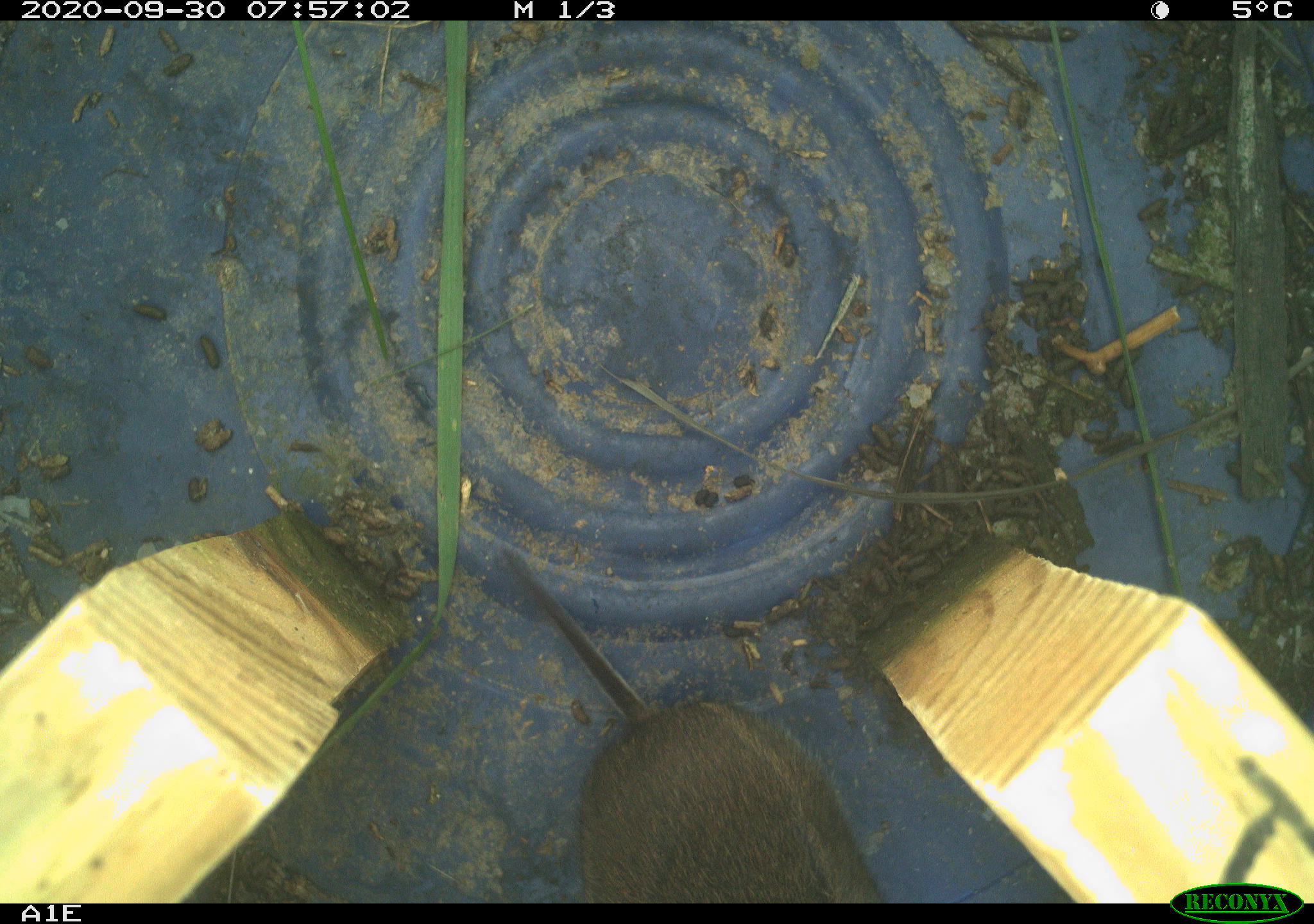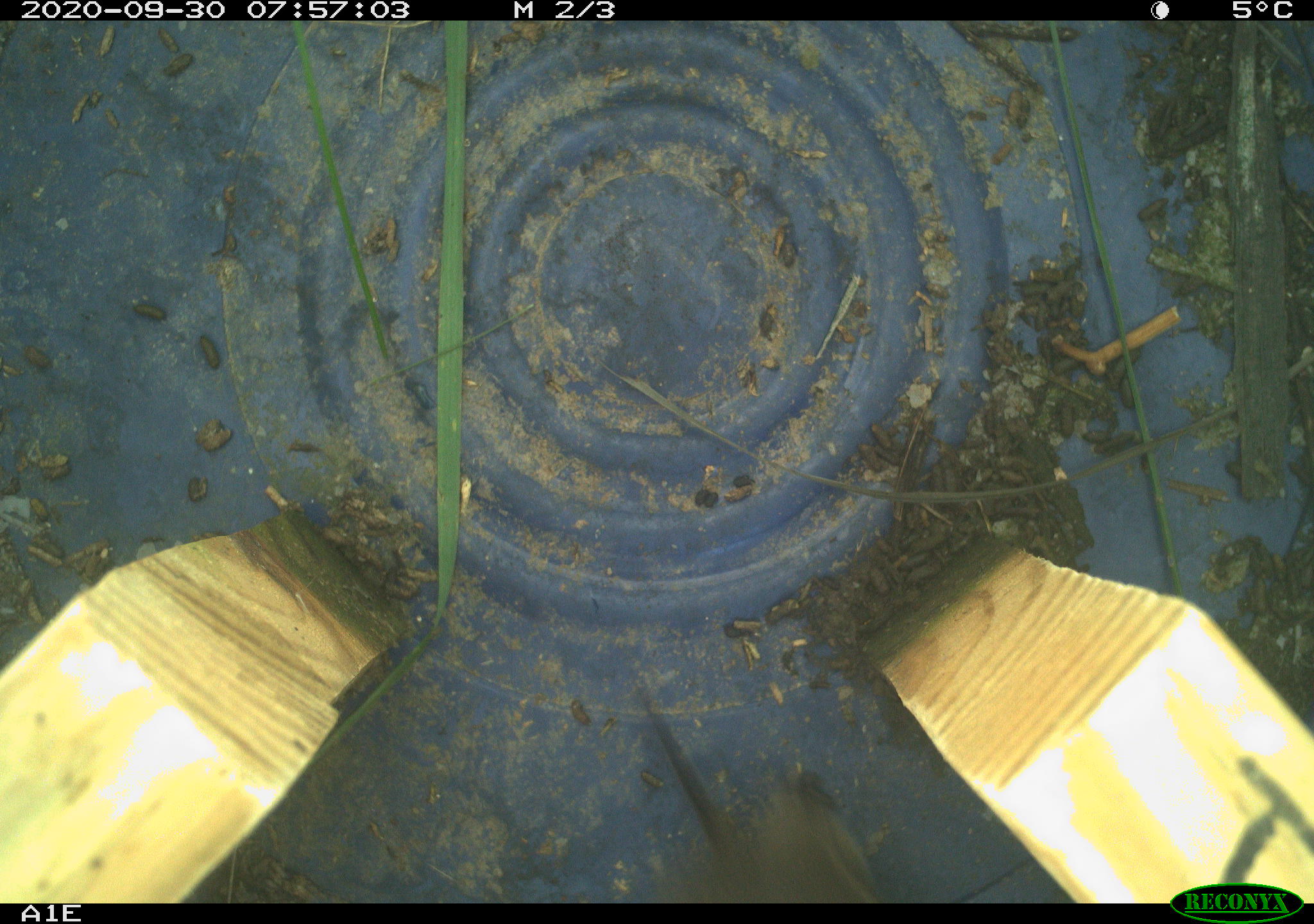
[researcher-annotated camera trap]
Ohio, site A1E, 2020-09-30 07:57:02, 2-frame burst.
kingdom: Animalia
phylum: Chordata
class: Mammalia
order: Rodentia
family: Cricetidae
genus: Microtus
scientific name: Microtus pennsylvanicus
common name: meadow vole